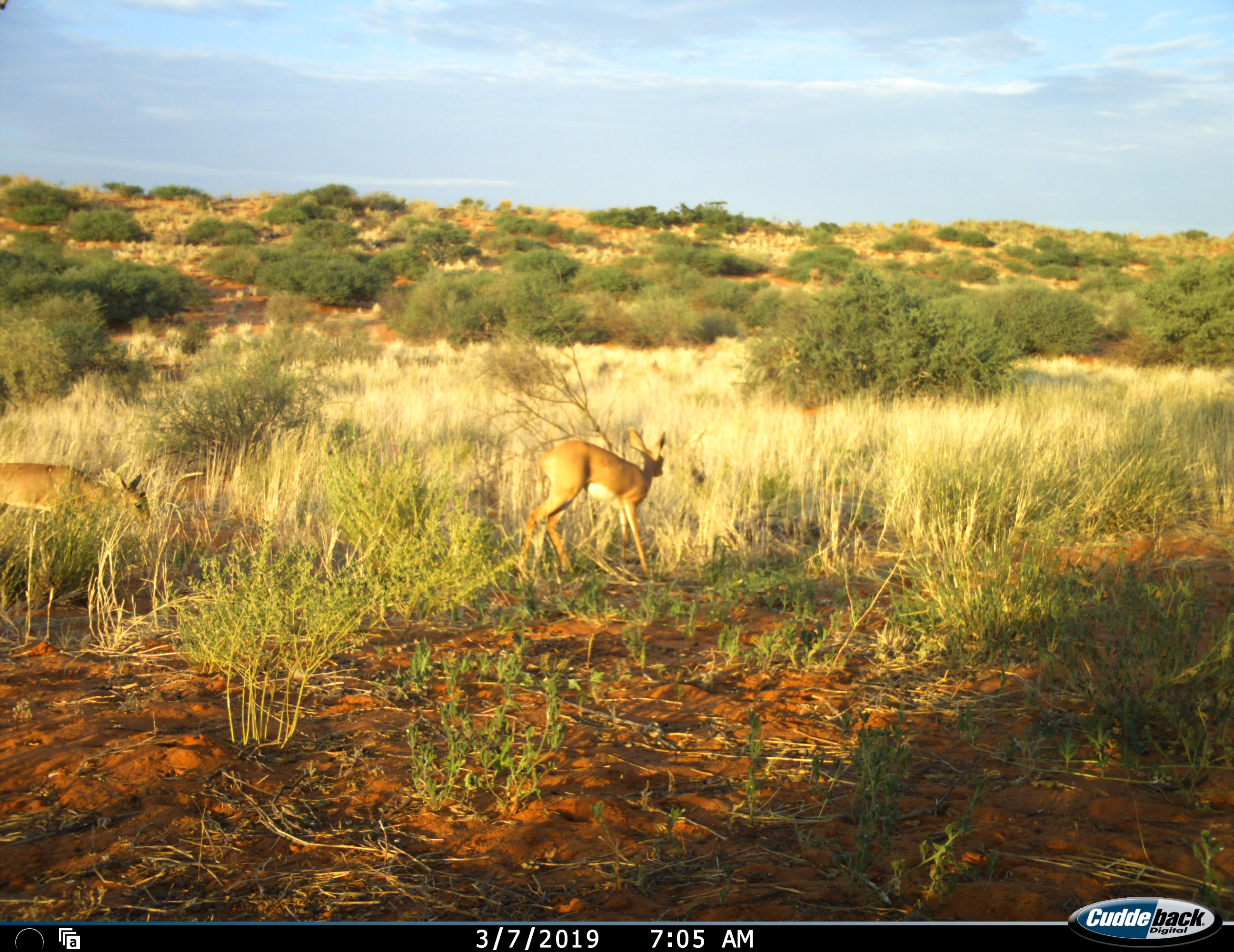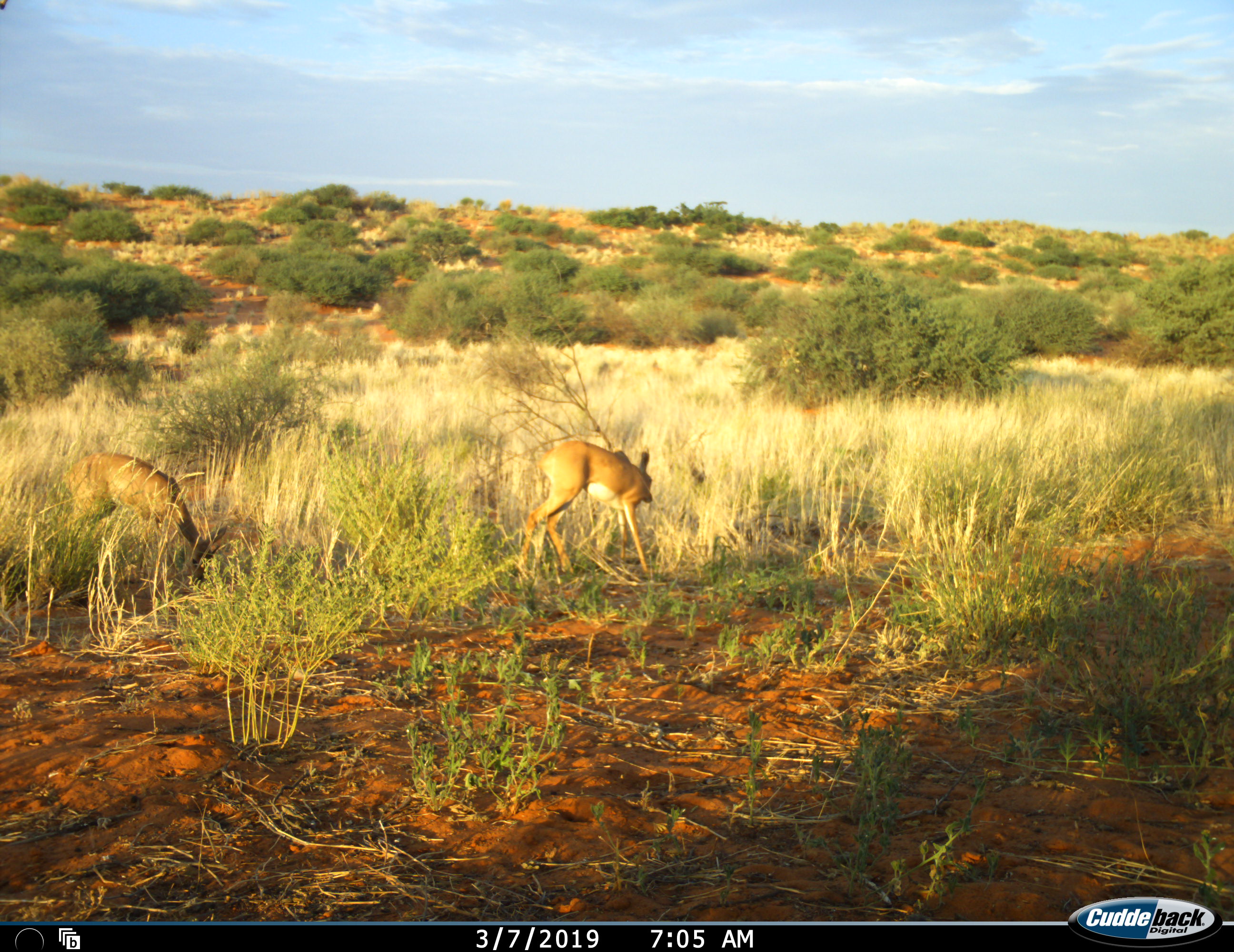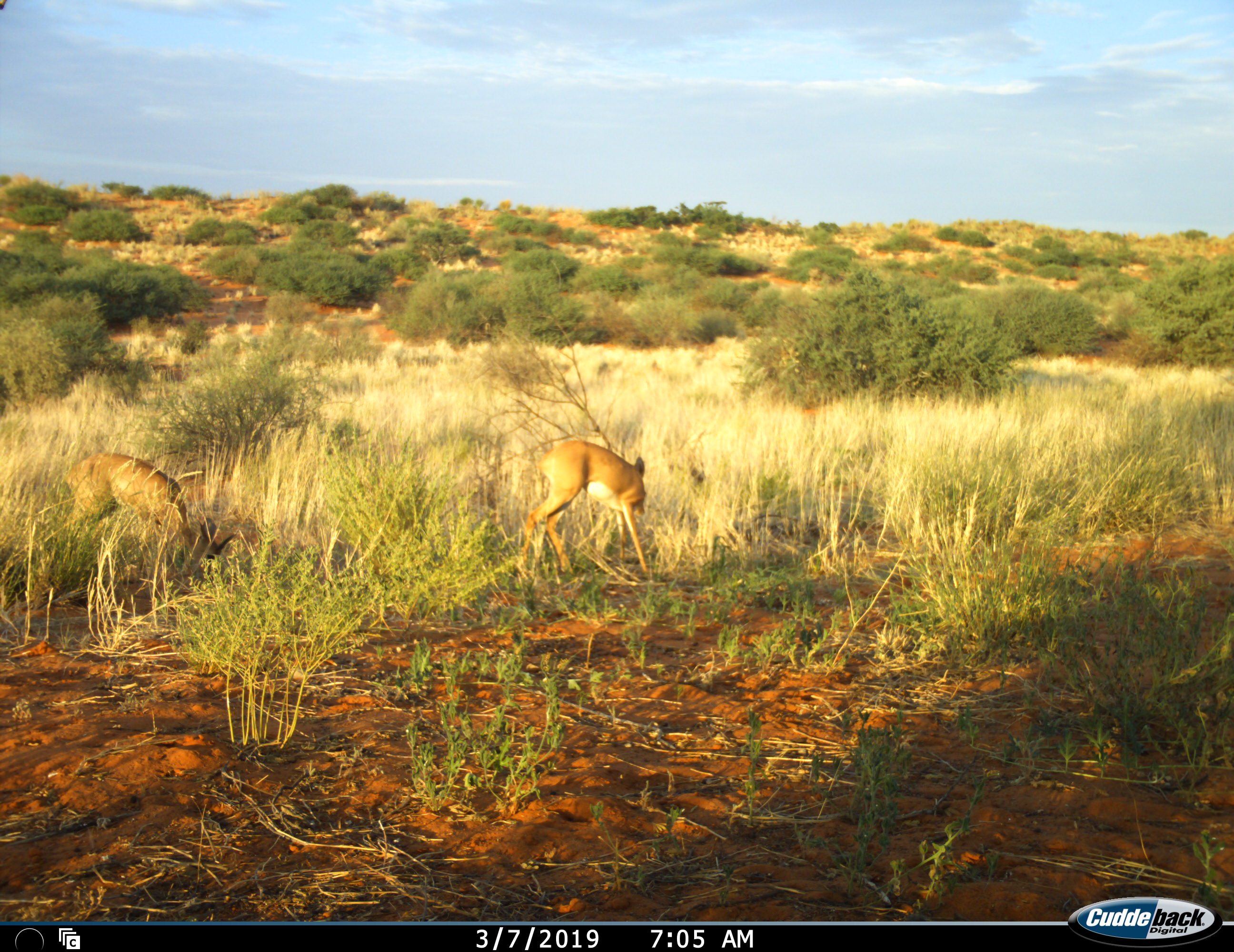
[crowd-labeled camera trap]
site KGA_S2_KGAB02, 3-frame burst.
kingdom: Animalia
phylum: Chordata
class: Mammalia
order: Artiodactyla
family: Bovidae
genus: Raphicerus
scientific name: Raphicerus campestris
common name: steenbok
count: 2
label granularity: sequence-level